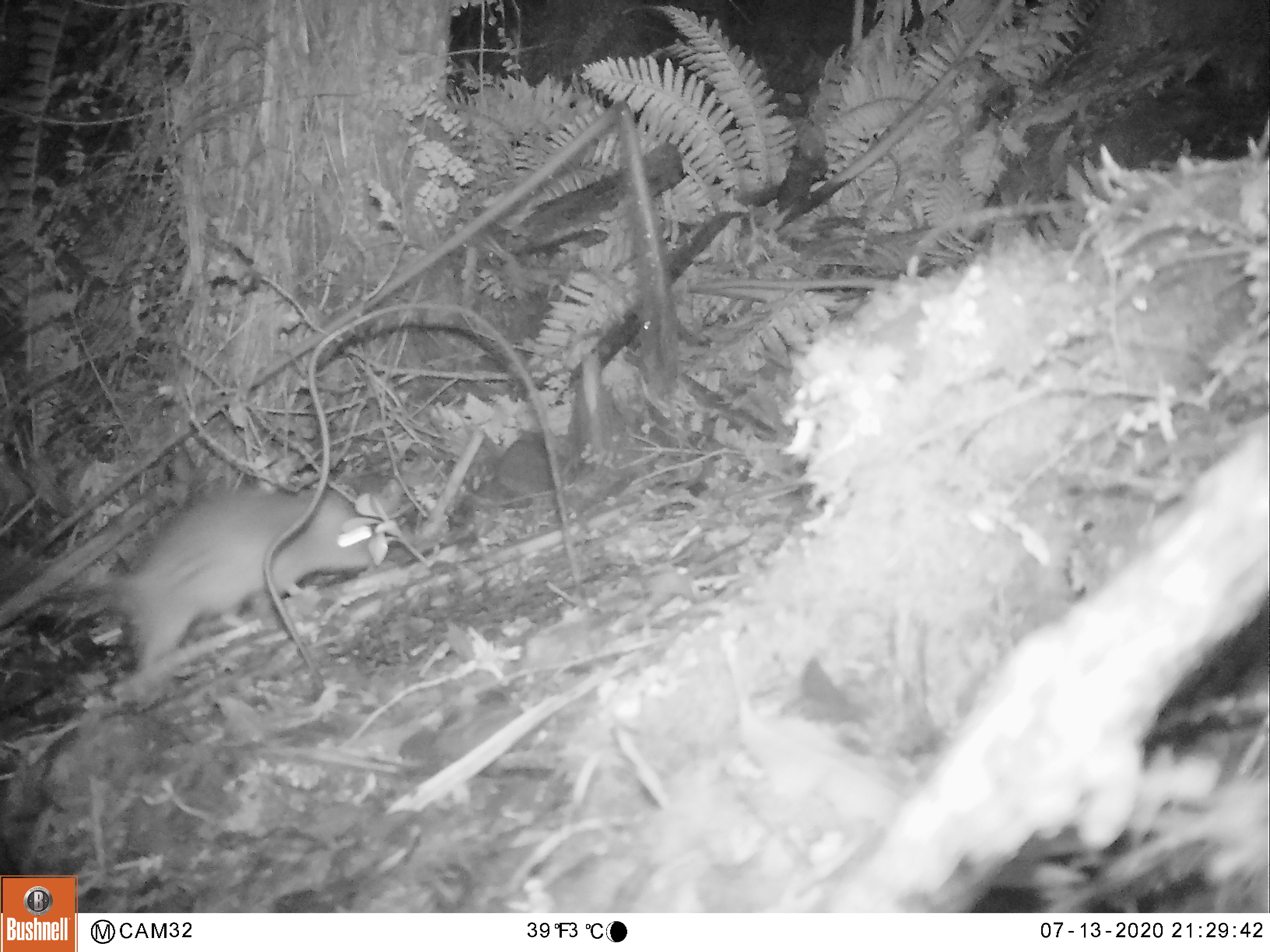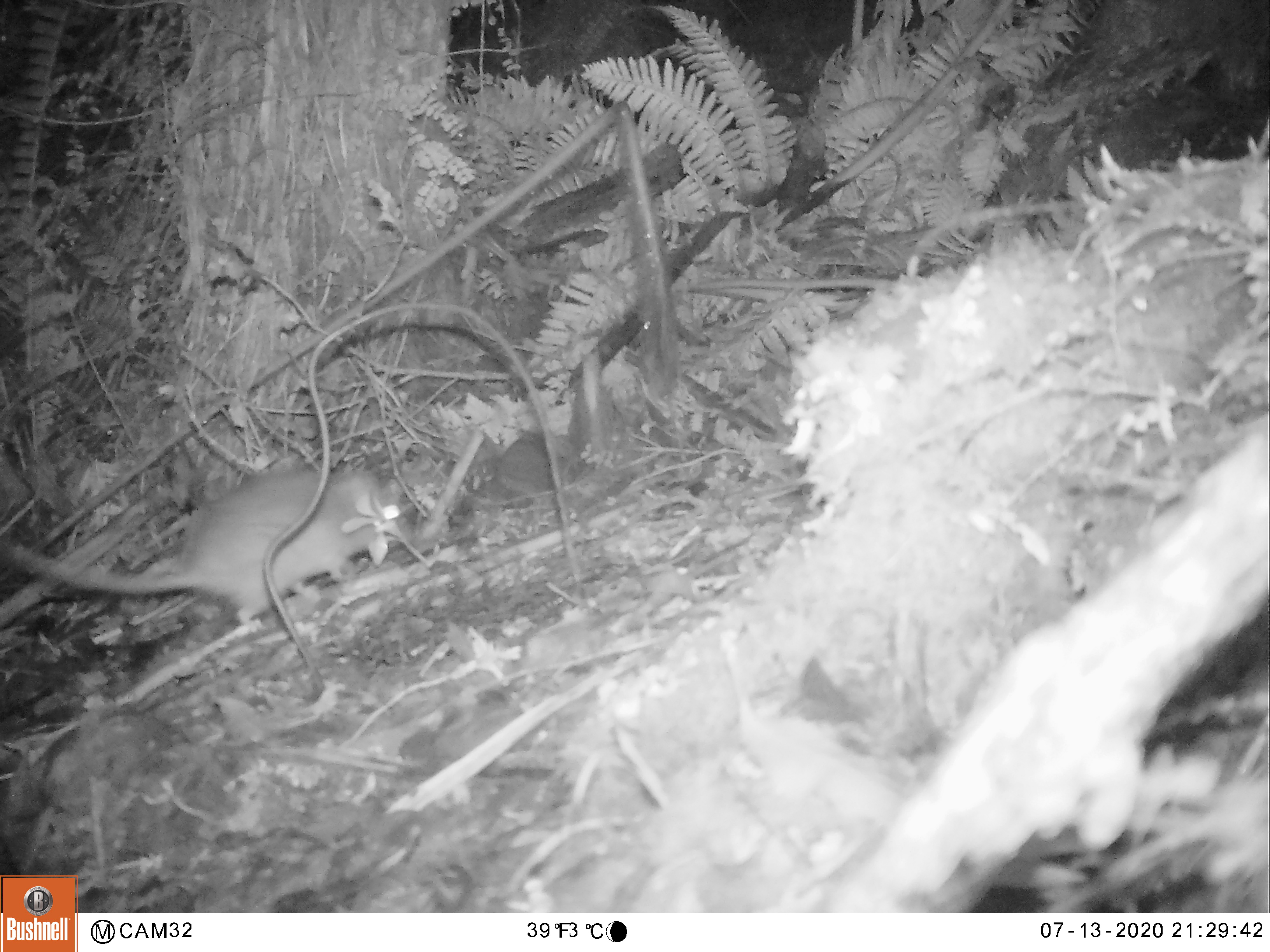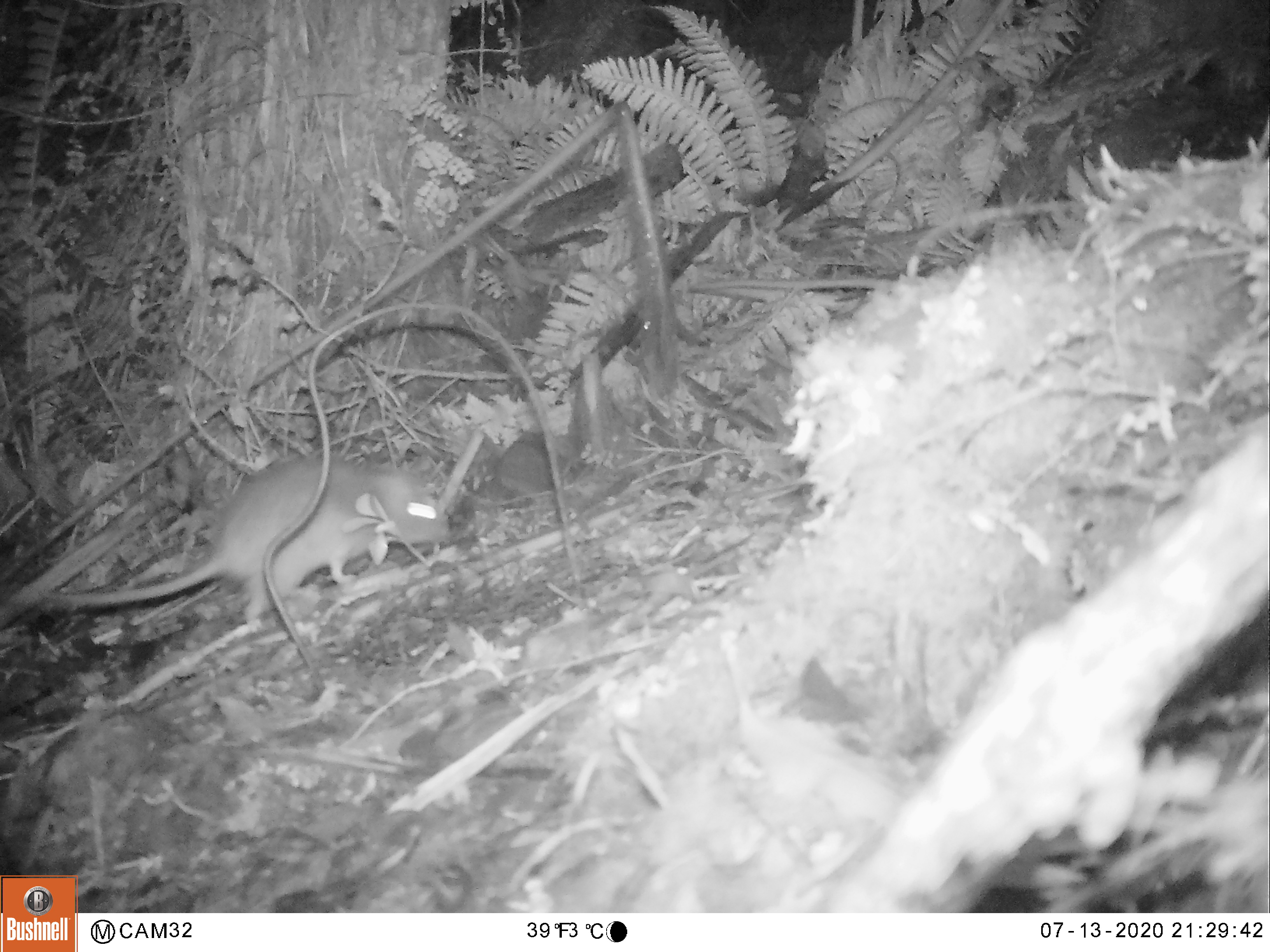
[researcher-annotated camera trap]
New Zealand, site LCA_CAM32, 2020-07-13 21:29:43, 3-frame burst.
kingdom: Animalia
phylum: Chordata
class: Mammalia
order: Rodentia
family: Muridae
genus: Rattus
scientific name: Rattus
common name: rat